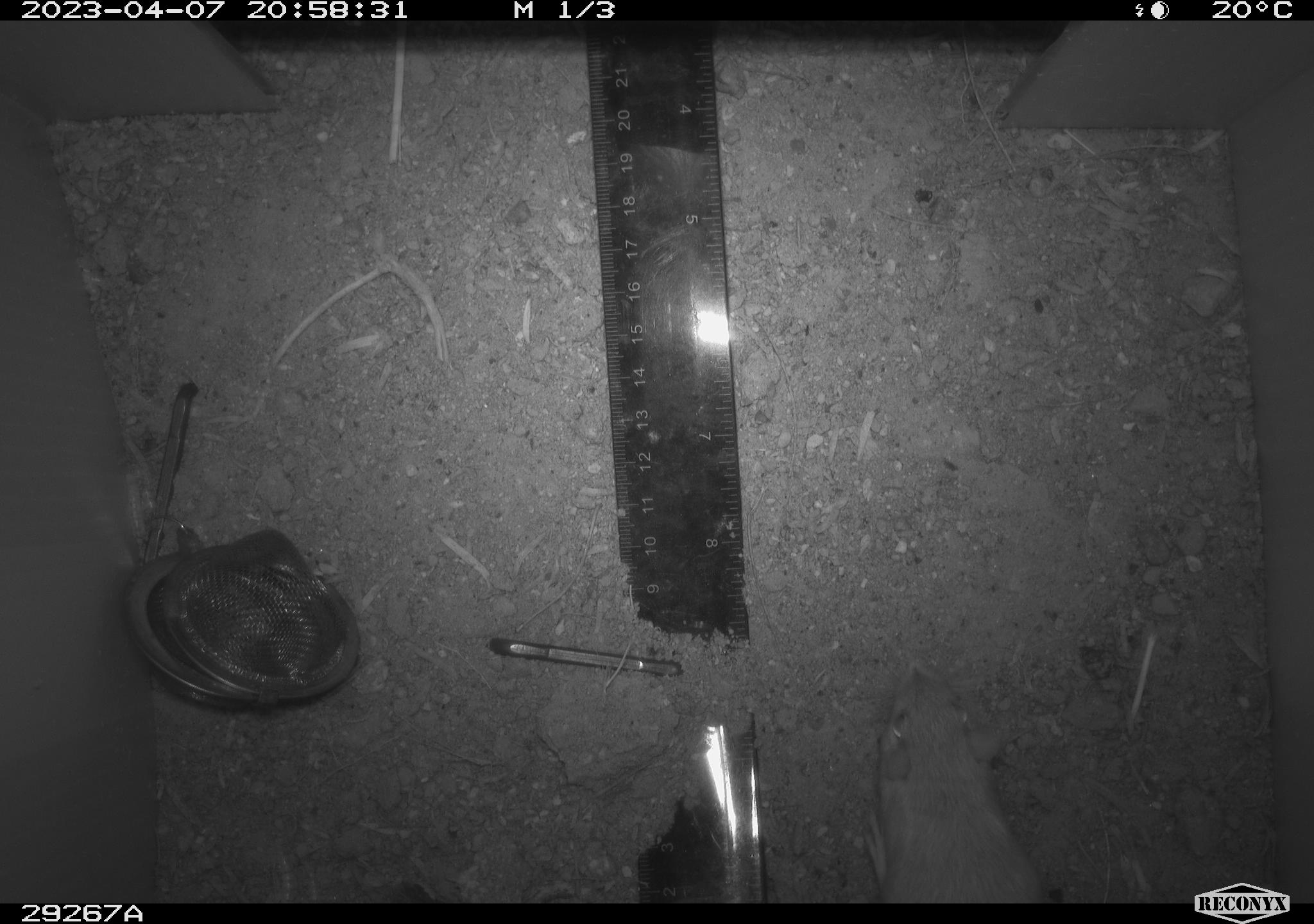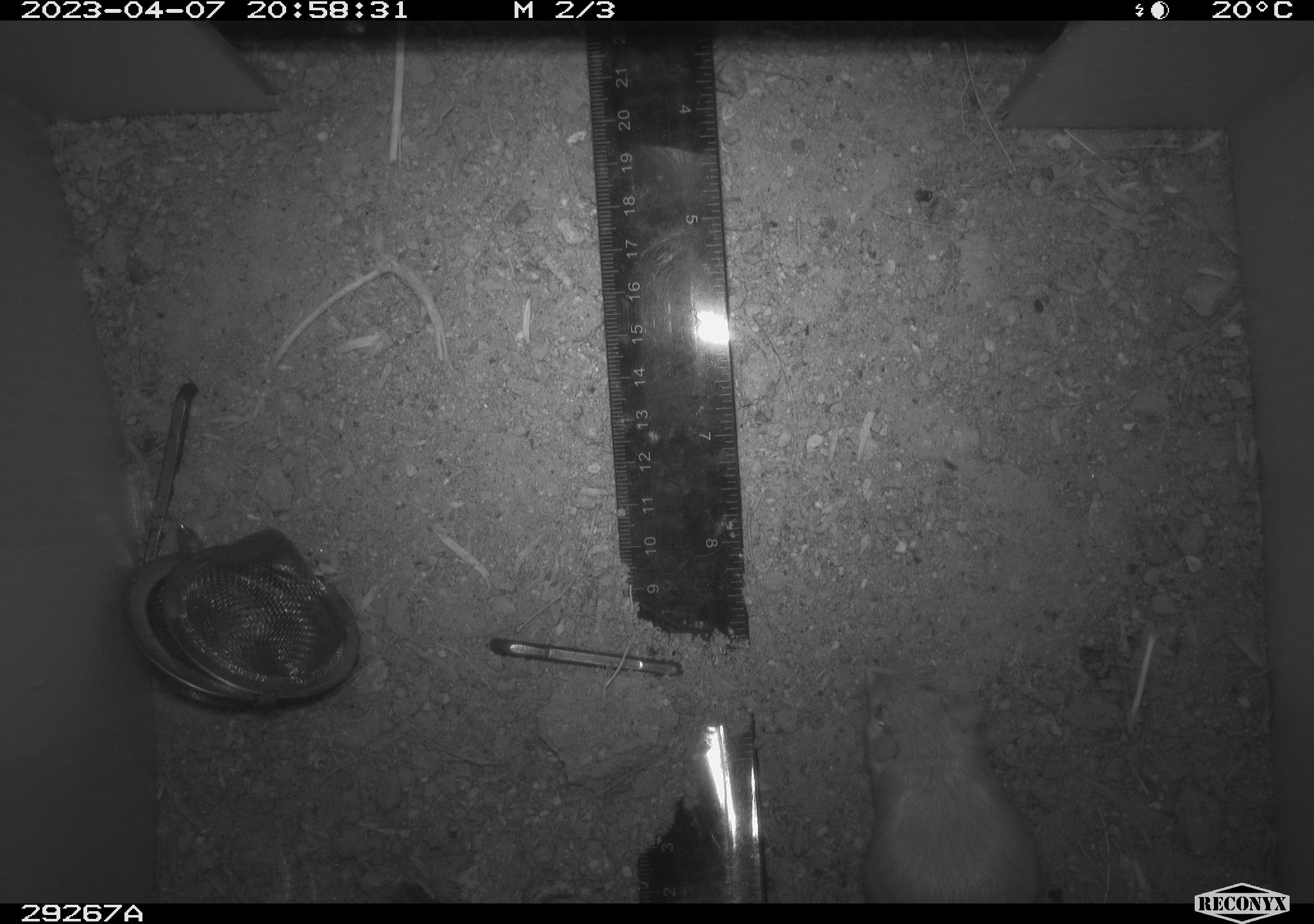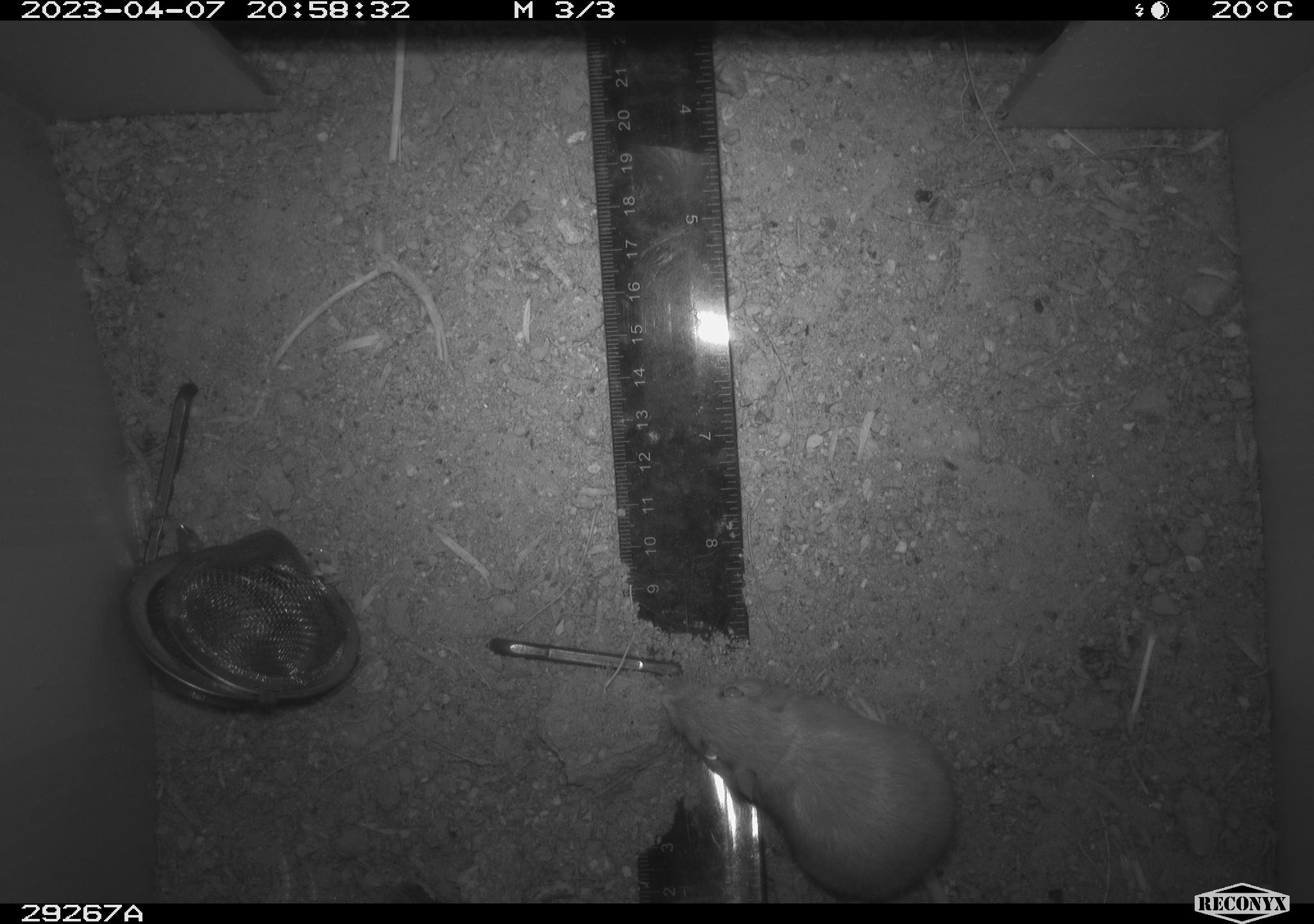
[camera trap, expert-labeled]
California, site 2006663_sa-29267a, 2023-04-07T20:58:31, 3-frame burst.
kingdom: Animalia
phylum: Chordata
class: Mammalia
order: Rodentia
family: Heteromyidae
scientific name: Heteromyidae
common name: kangaroo rats and pocket mice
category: heteromyidae family